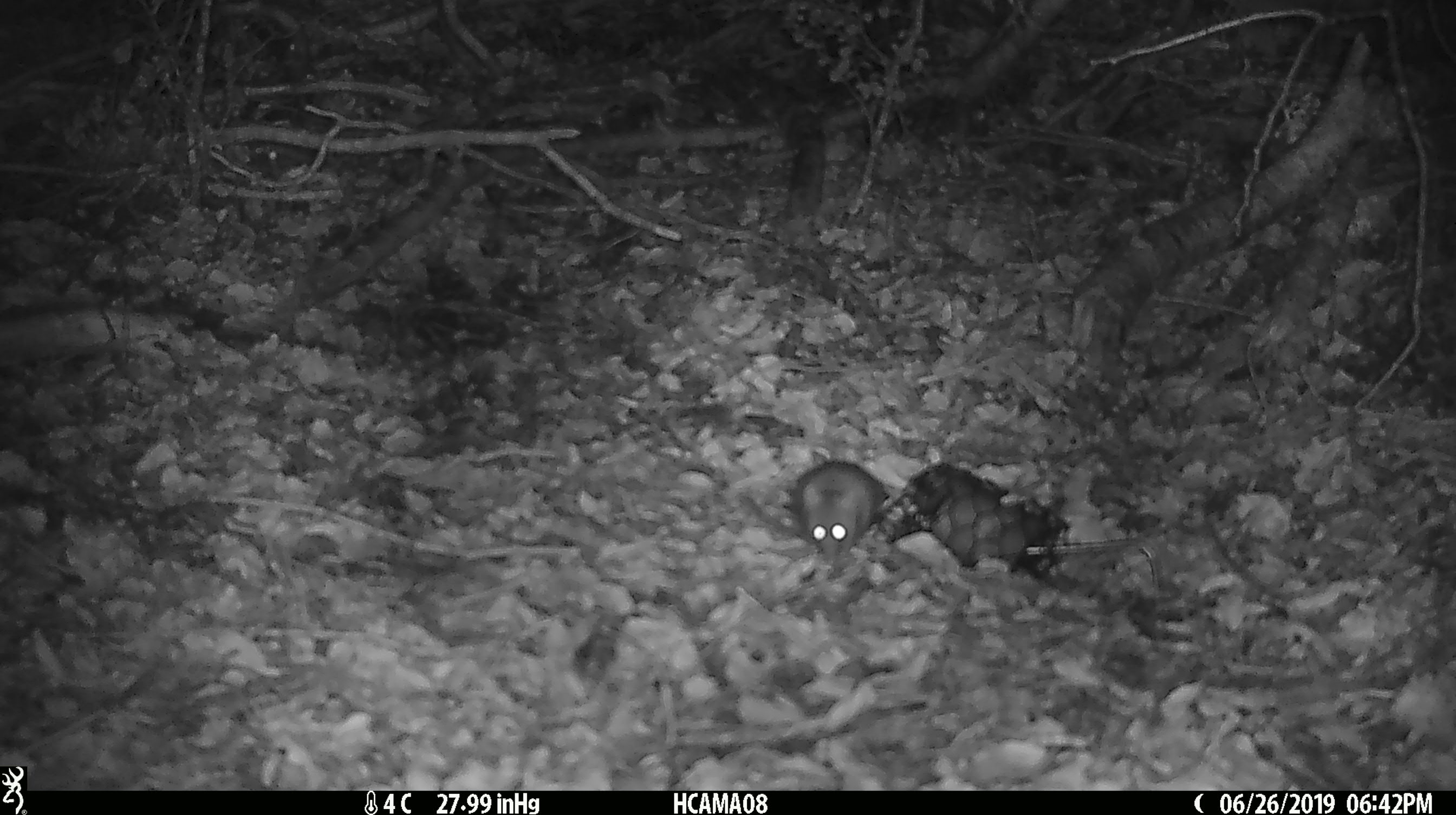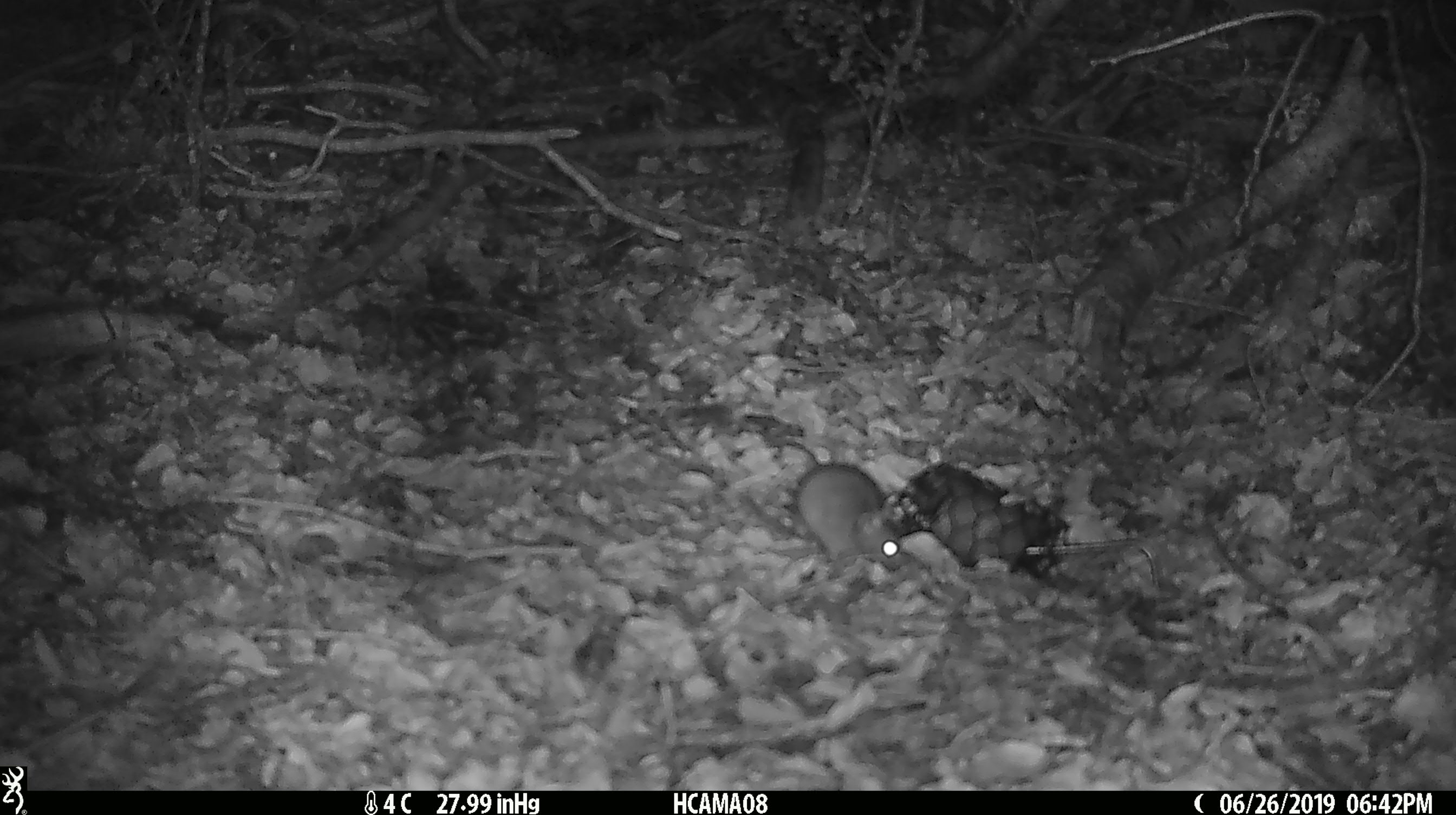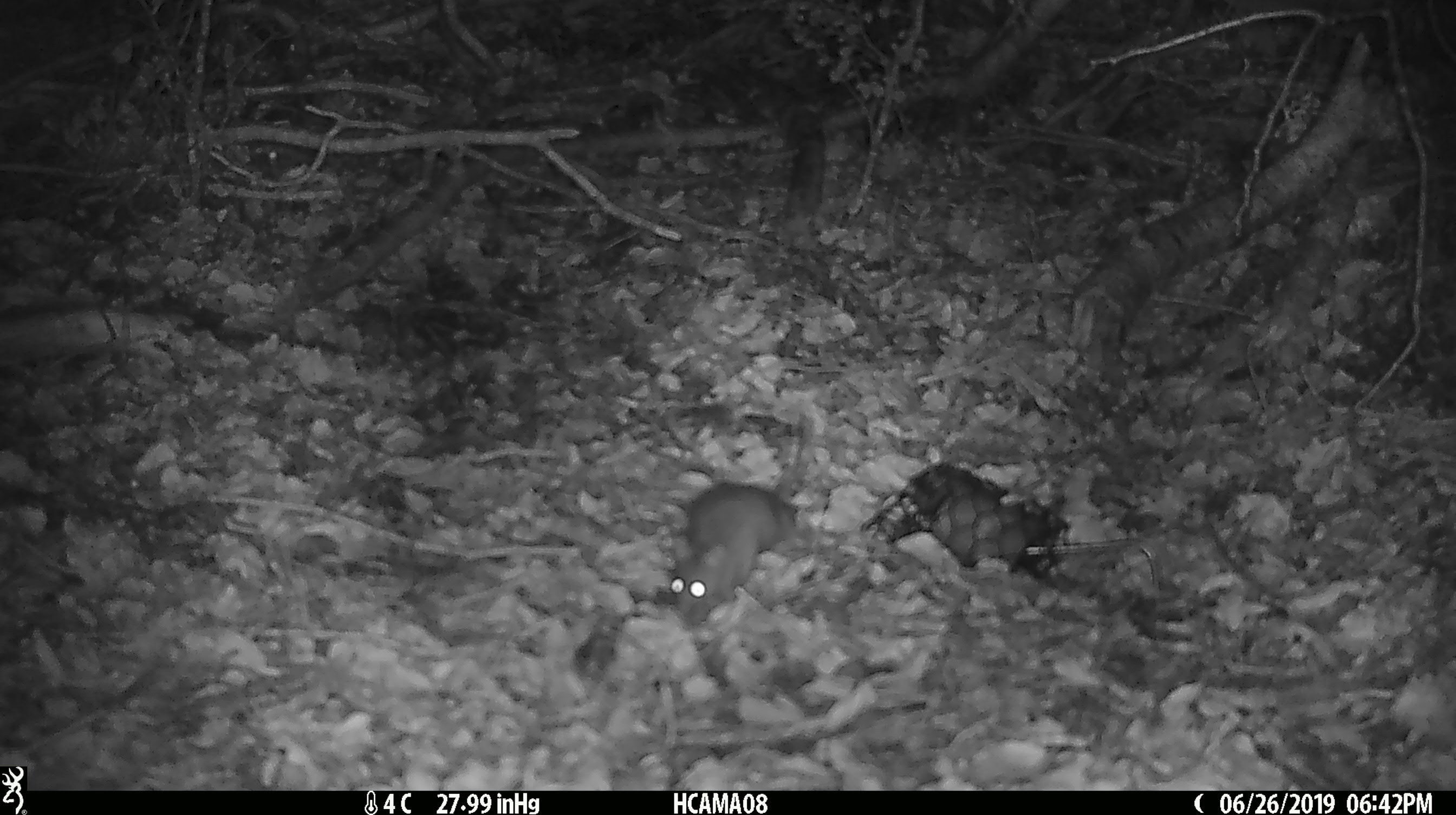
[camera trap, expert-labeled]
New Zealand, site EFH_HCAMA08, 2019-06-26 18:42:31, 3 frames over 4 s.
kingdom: Animalia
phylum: Chordata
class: Mammalia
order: Rodentia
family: Muridae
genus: Rattus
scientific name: Rattus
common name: rat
Rat (Rattus).